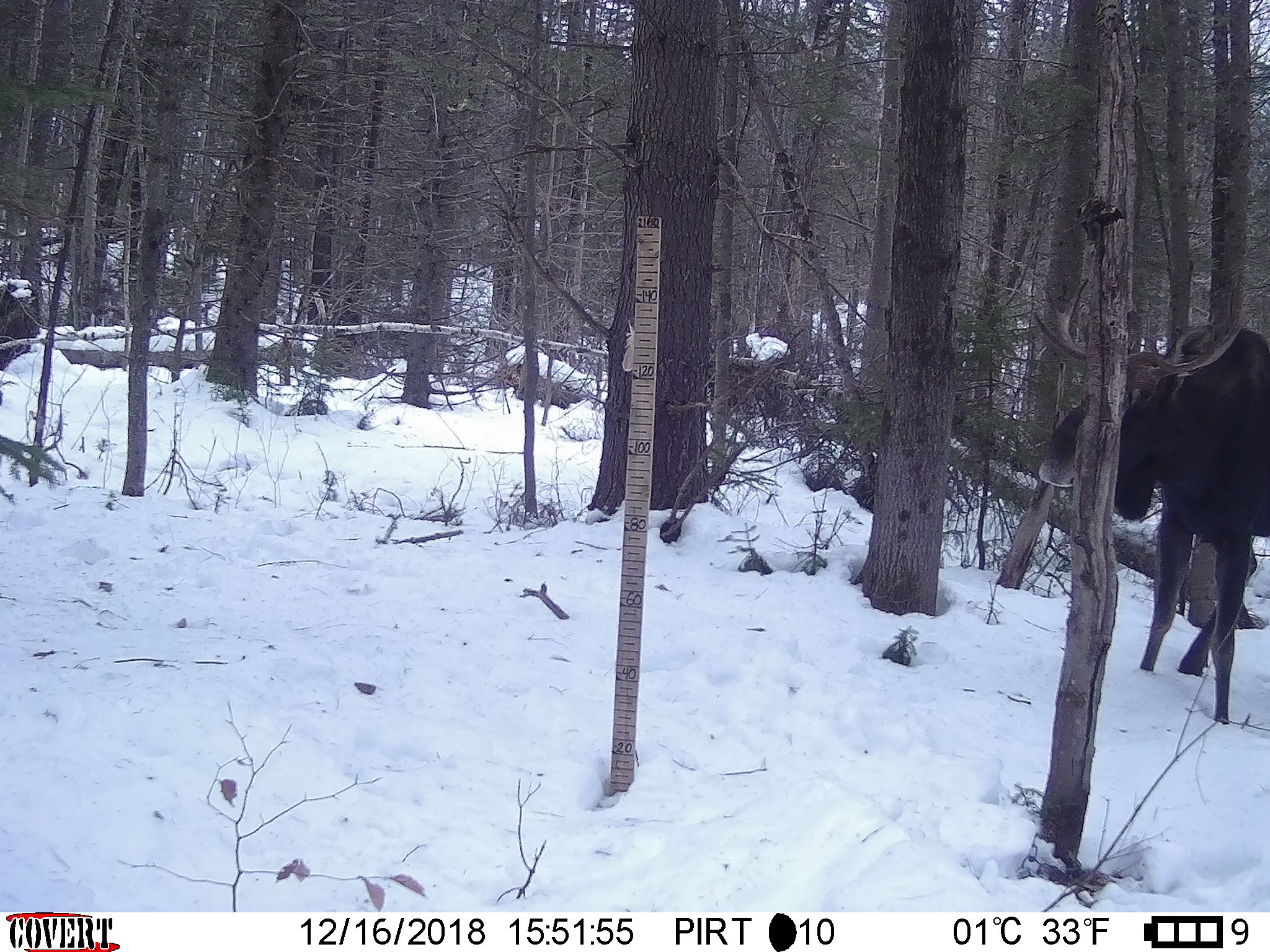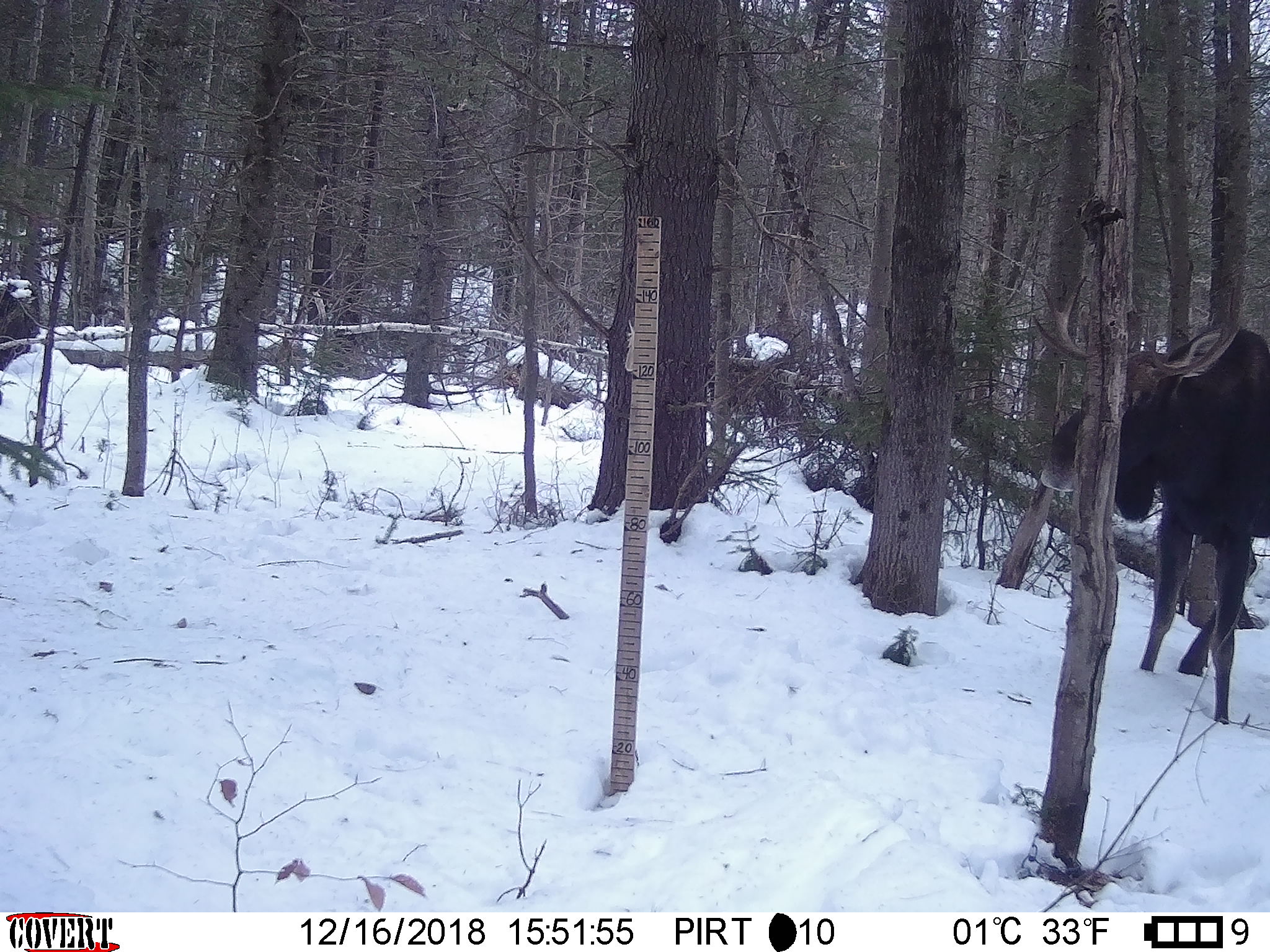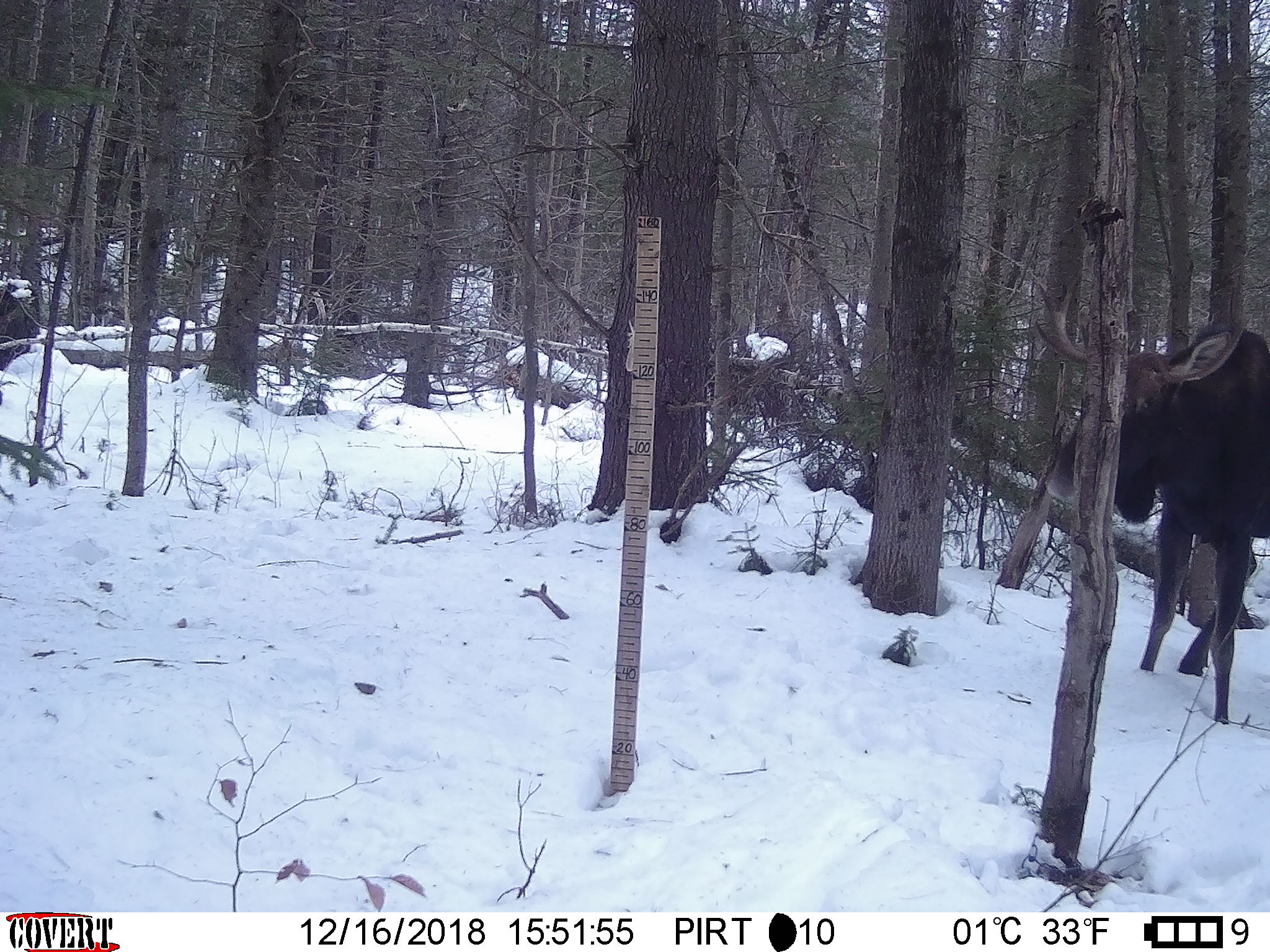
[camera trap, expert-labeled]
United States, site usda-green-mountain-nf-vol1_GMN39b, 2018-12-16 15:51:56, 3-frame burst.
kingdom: Animalia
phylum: Chordata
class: Mammalia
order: Artiodactyla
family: Cervidae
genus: Alces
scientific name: Alces alces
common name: moose